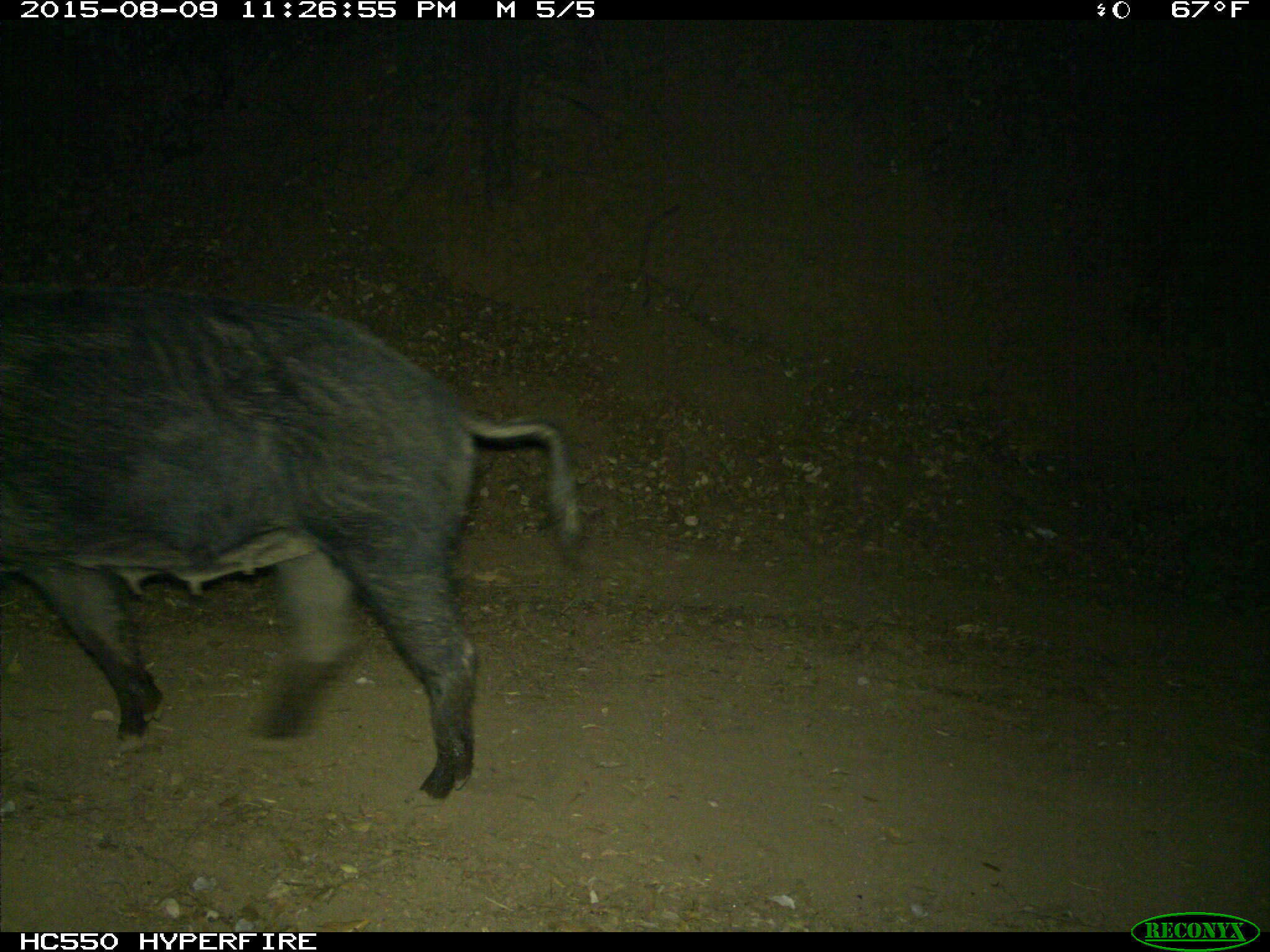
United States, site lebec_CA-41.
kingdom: Animalia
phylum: Chordata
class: Mammalia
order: Artiodactyla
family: Suidae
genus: Sus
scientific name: Sus scrofa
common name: wild boar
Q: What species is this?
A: Sus scrofa (wild boar).